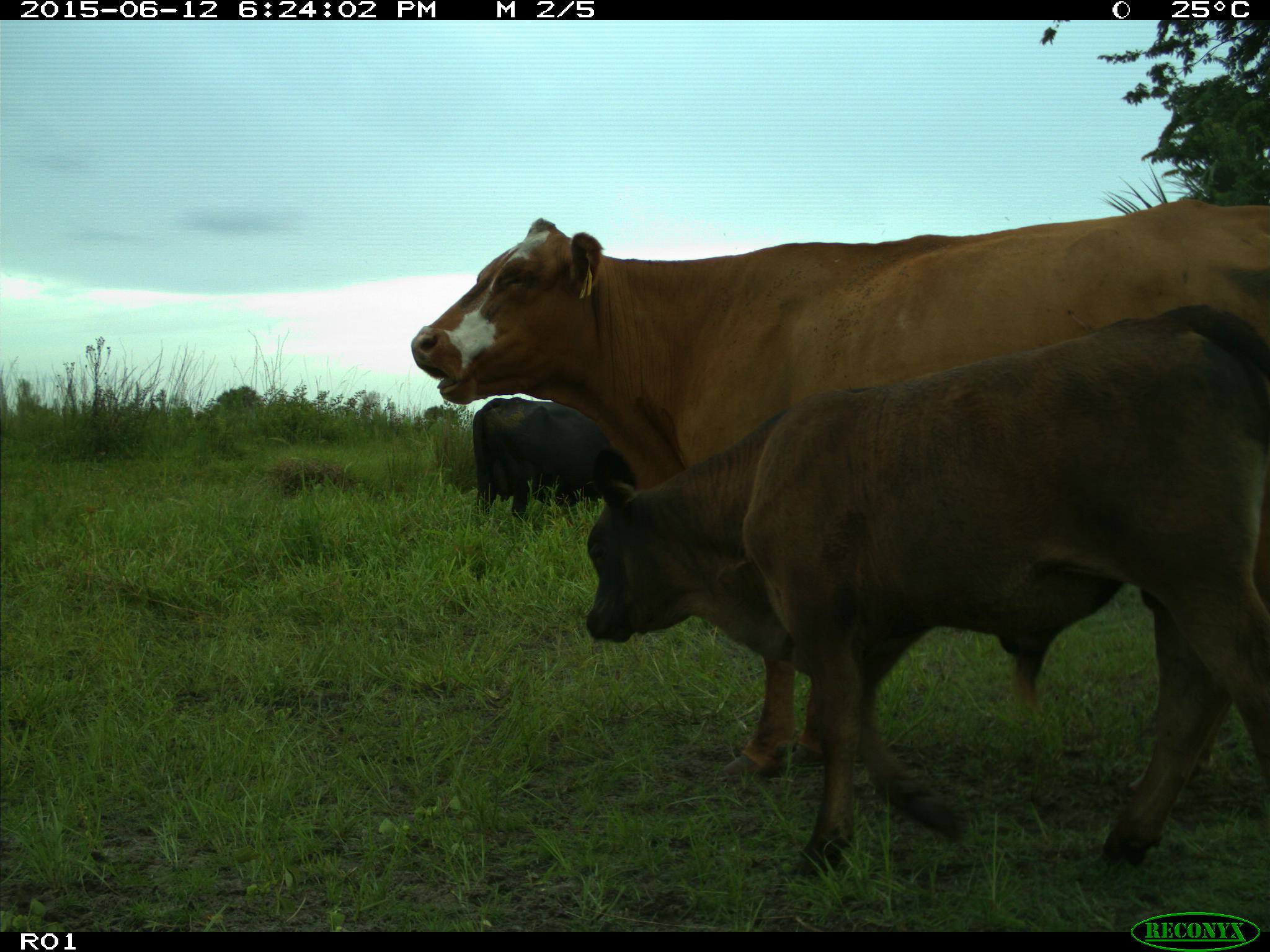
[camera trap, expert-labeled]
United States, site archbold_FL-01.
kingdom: Animalia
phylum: Chordata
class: Mammalia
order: Artiodactyla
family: Bovidae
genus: Bos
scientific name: Bos taurus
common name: domestic cow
Bos taurus (domestic cow).